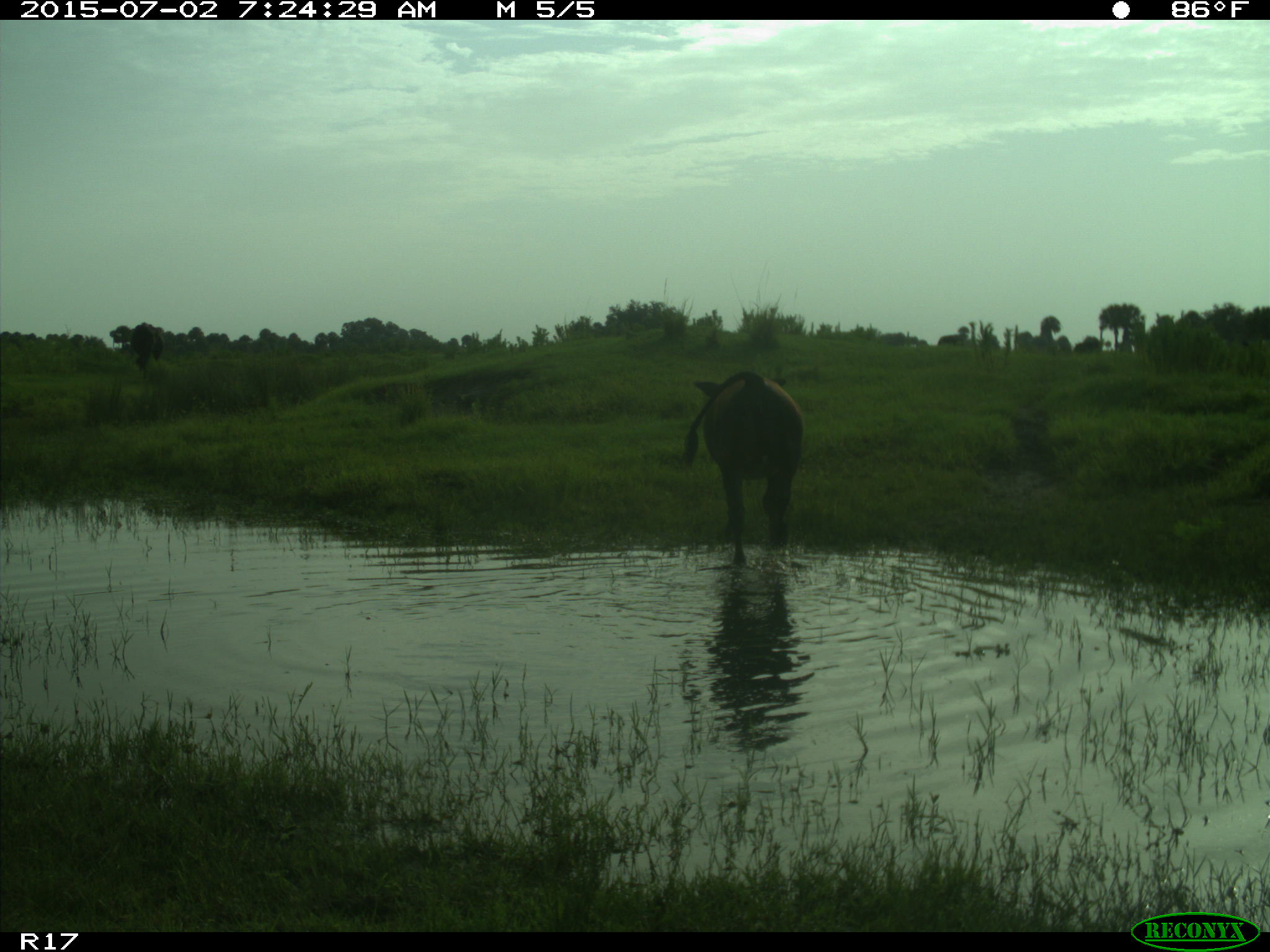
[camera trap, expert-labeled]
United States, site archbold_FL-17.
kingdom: Animalia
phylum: Chordata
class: Mammalia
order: Artiodactyla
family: Bovidae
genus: Bos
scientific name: Bos taurus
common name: domestic cow